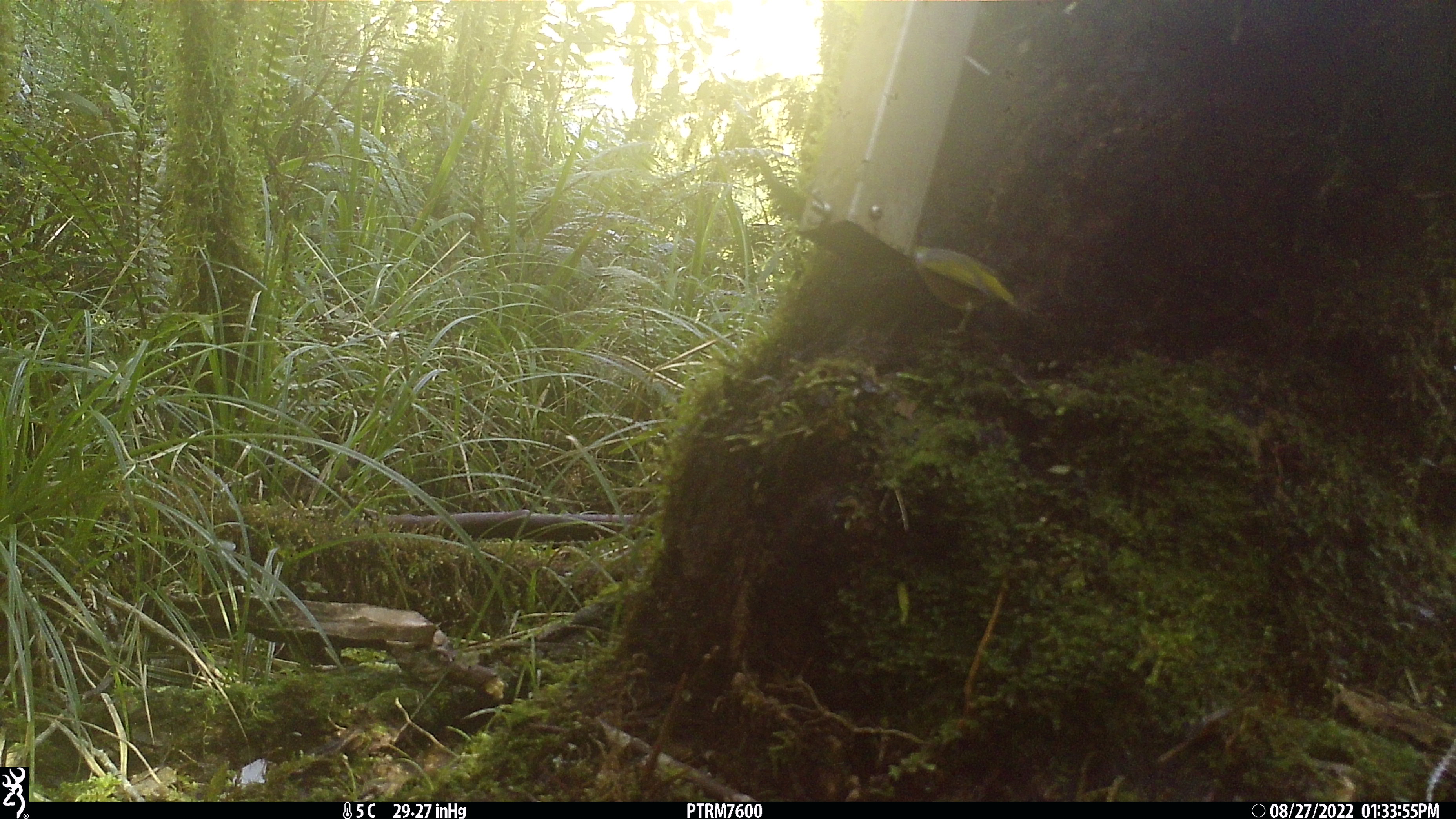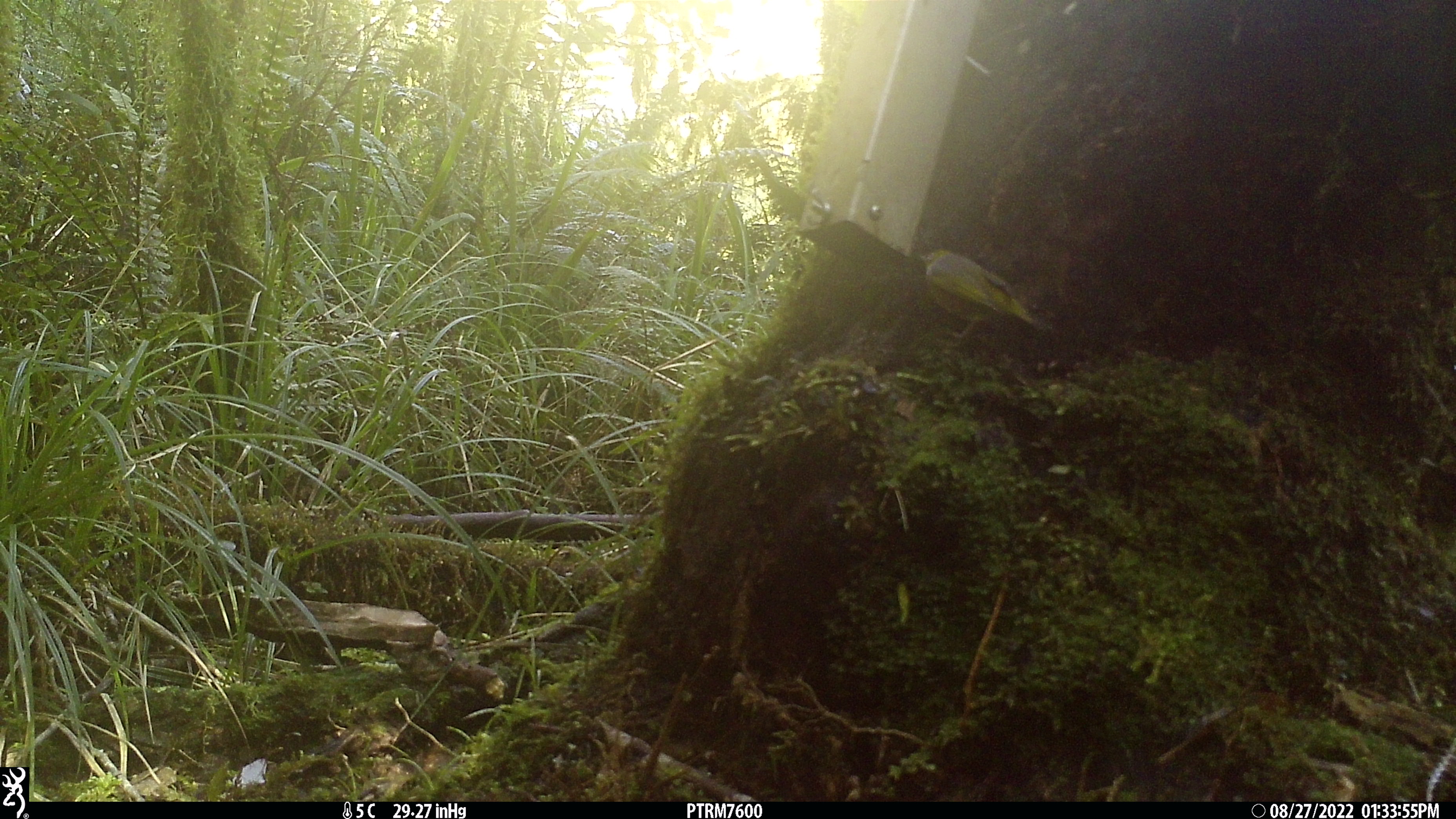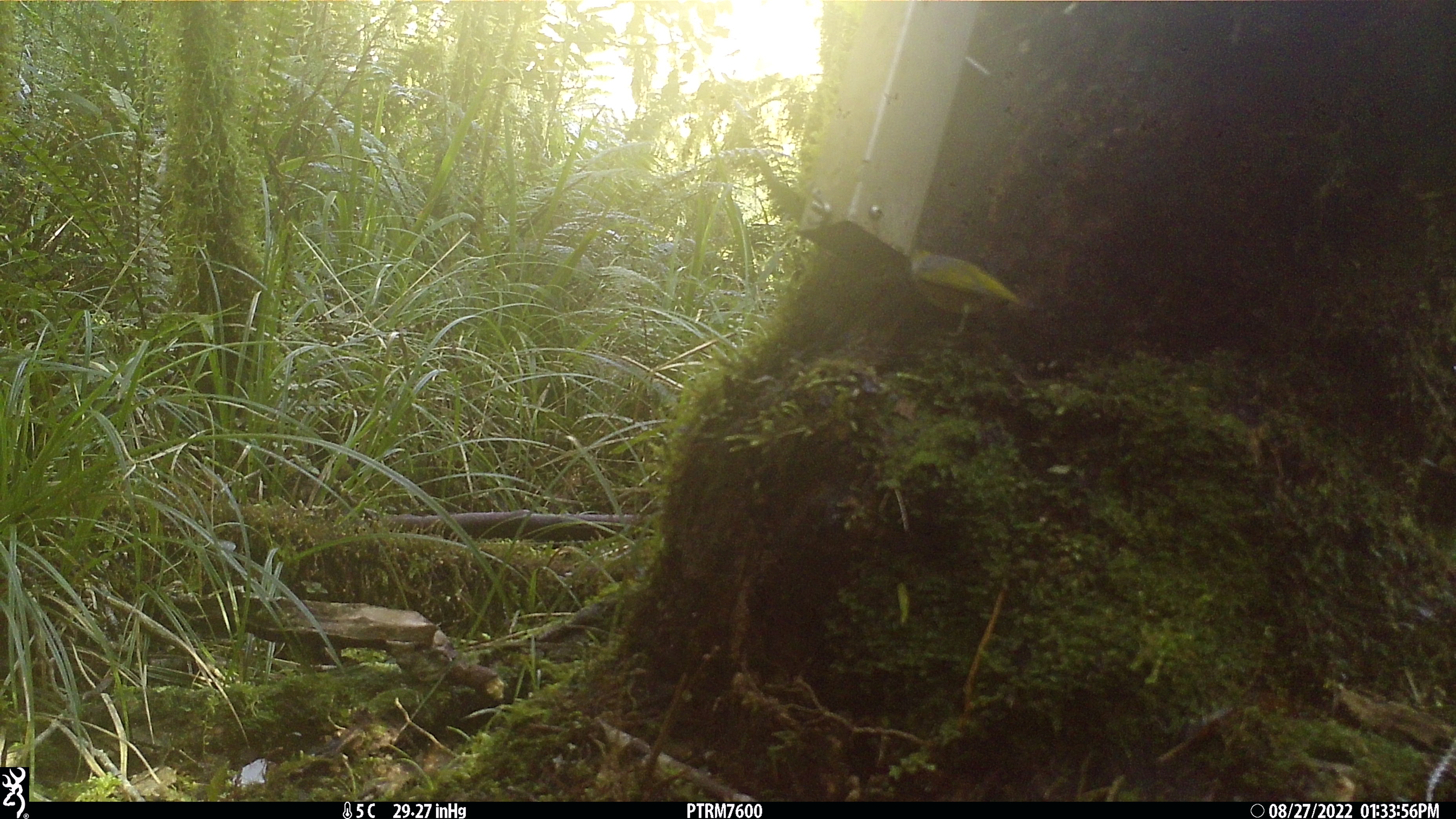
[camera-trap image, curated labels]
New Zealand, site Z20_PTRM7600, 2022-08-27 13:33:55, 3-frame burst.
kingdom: Animalia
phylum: Chordata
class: Aves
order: Passeriformes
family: Zosteropidae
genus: Zosterops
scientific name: Zosterops lateralis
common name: silvereye